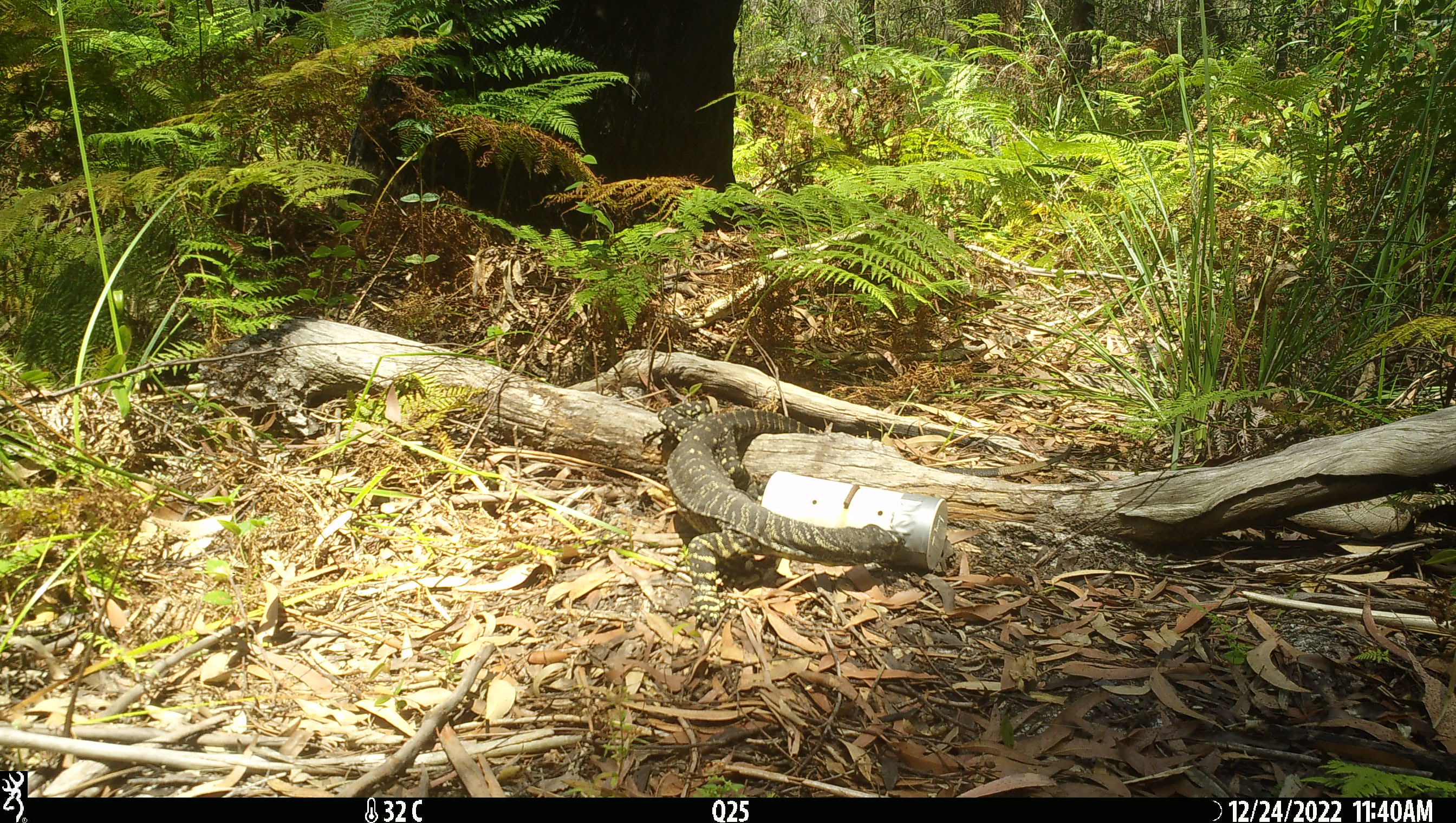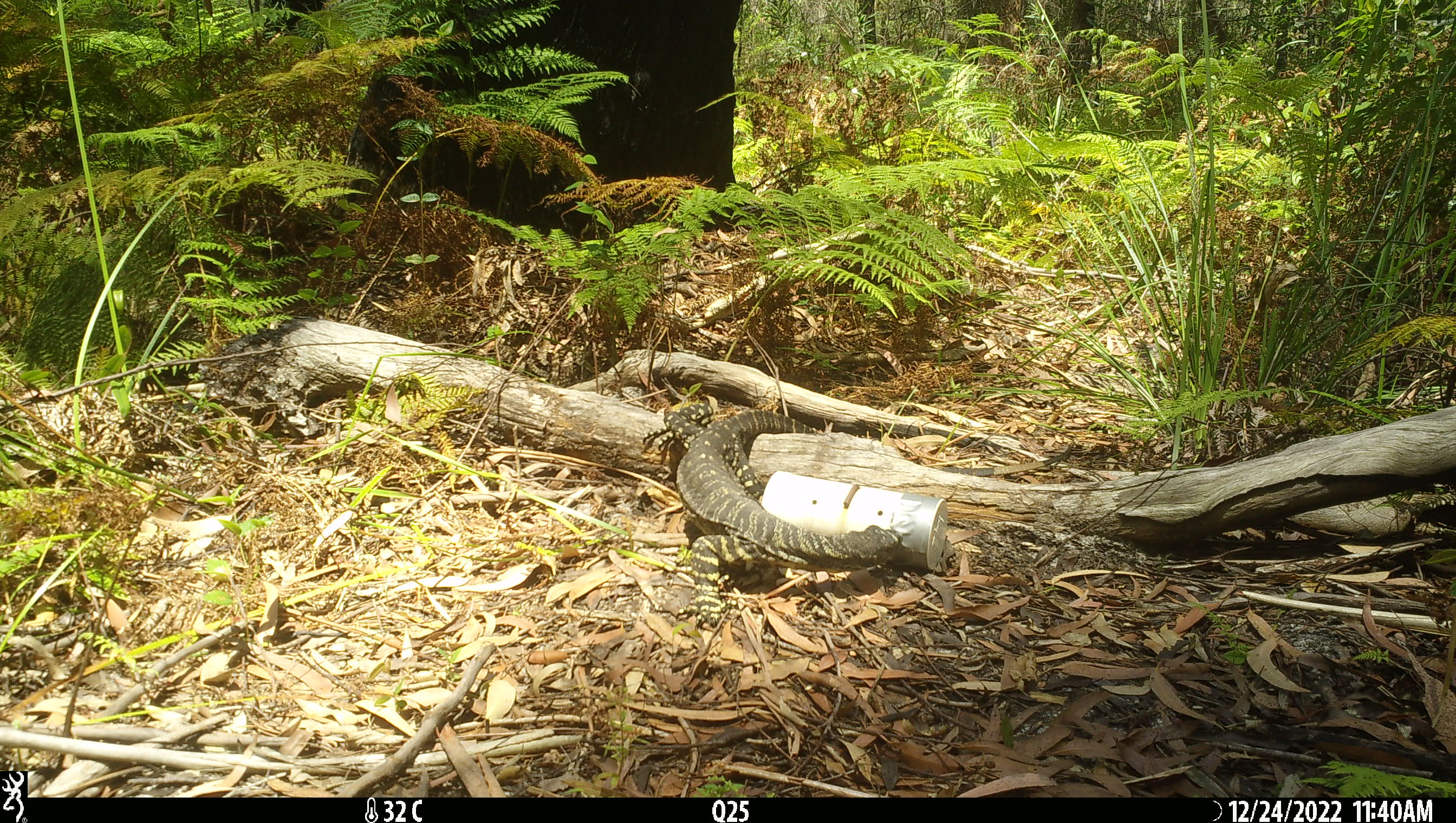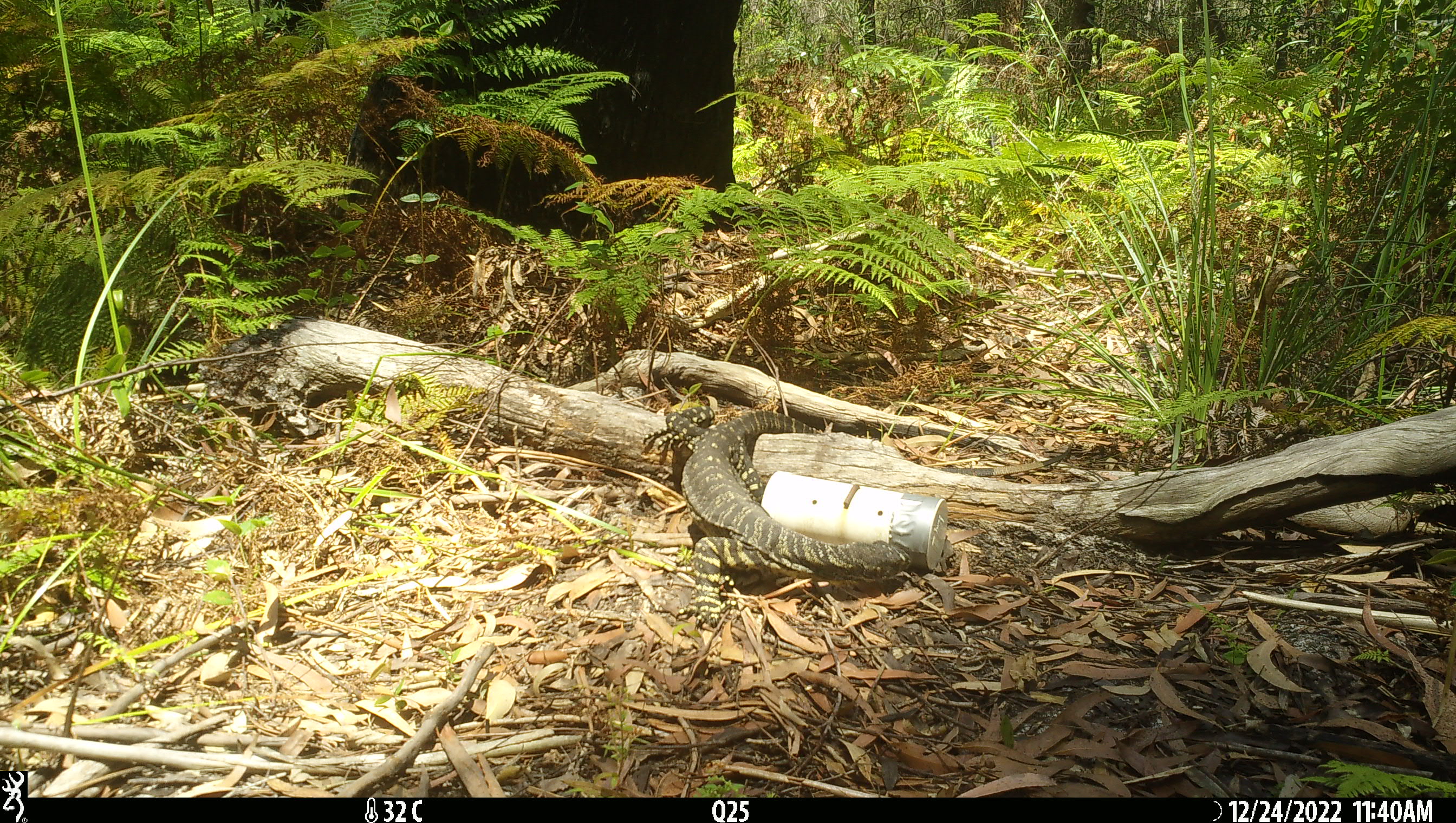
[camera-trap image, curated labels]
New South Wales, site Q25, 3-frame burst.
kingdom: Animalia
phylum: Chordata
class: Reptilia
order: Squamata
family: Varanidae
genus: Varanus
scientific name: Varanus varius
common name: lace monitor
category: goanna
Goanna (lace monitor) (Varanus varius).